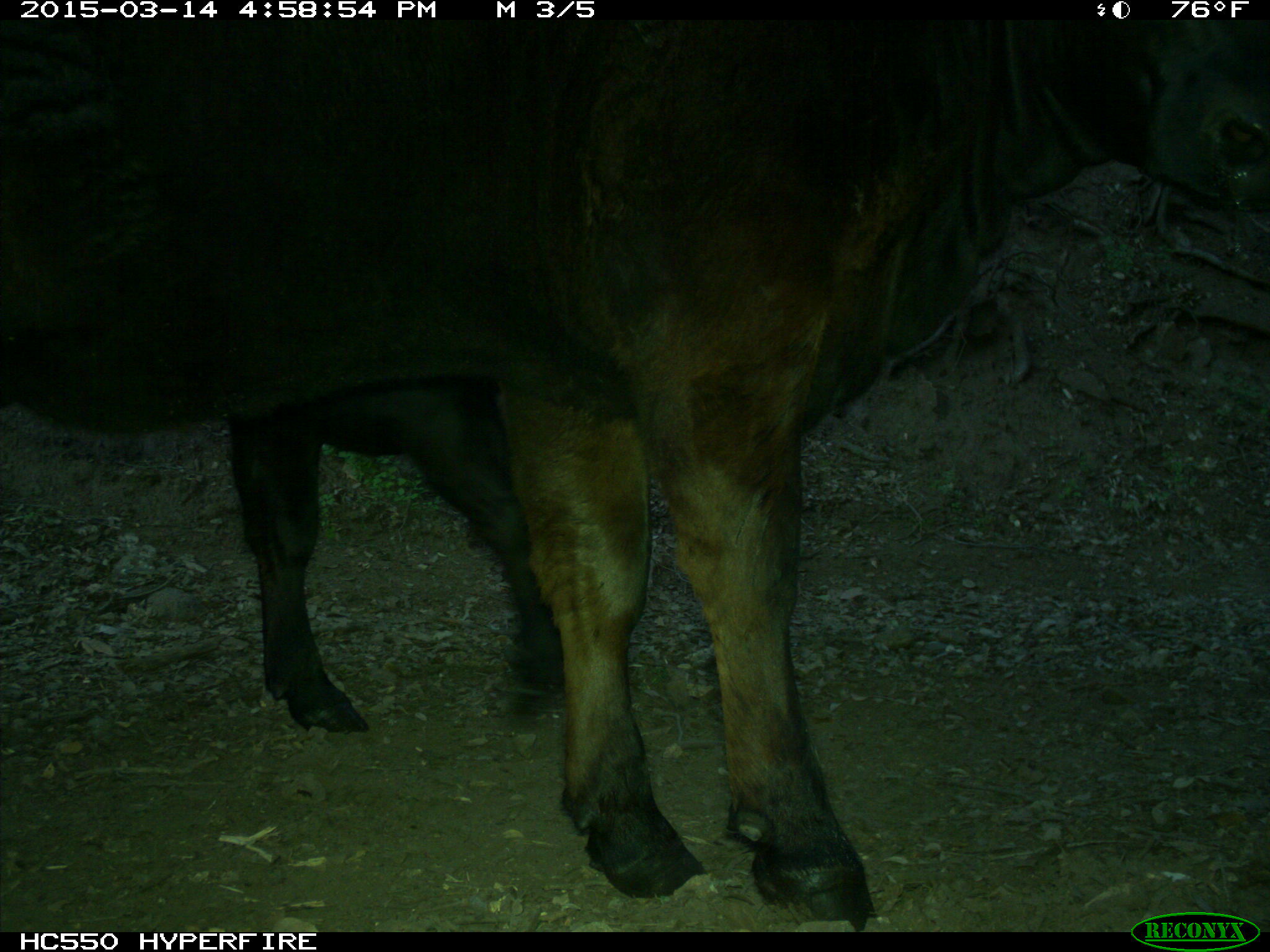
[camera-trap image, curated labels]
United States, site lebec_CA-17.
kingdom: Animalia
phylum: Chordata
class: Mammalia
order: Artiodactyla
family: Bovidae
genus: Bos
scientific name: Bos taurus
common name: domestic cow